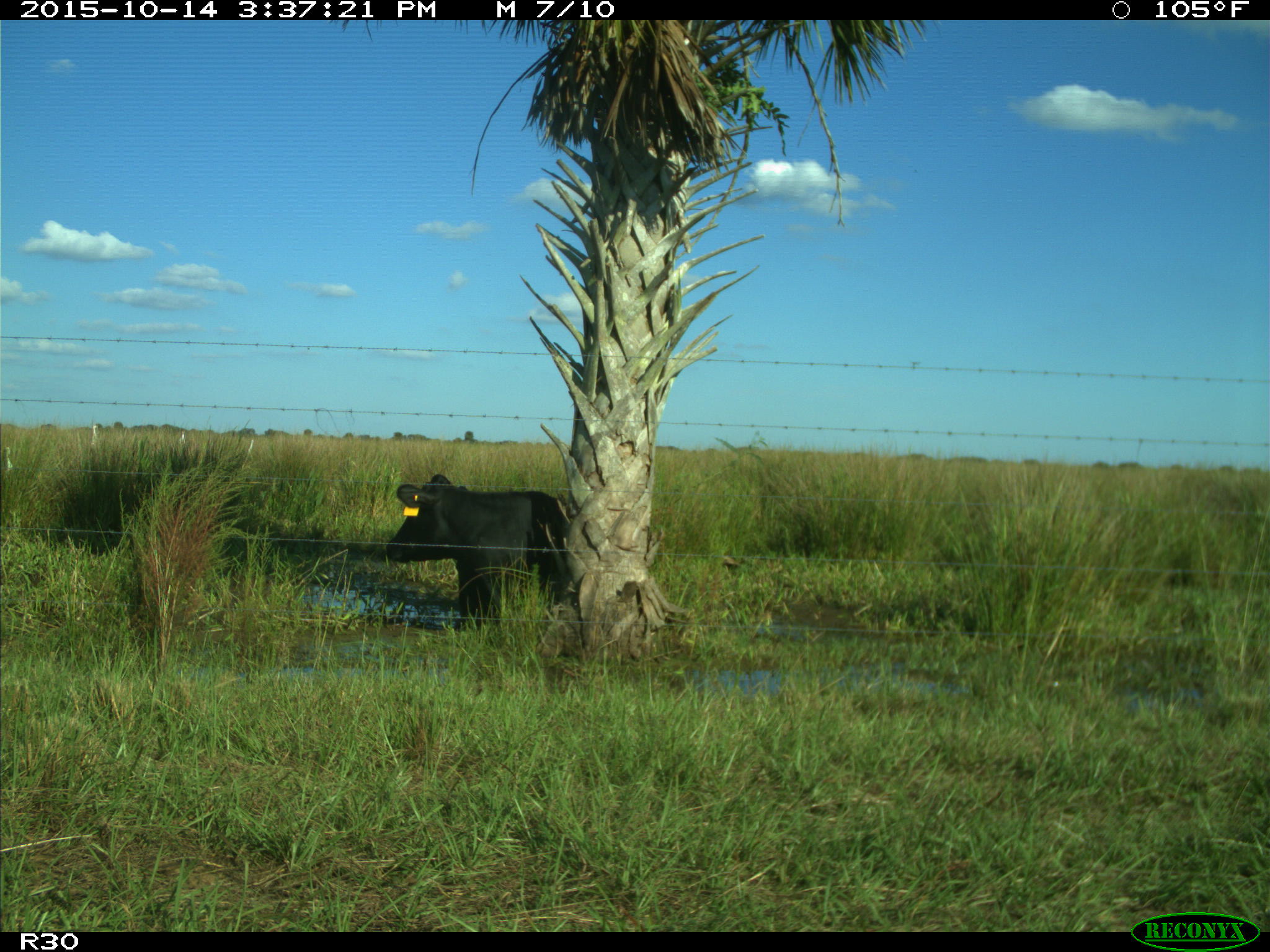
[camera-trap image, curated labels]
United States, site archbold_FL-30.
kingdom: Animalia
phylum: Chordata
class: Mammalia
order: Artiodactyla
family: Bovidae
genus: Bos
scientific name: Bos taurus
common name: domestic cow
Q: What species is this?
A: Bos taurus (domestic cow).